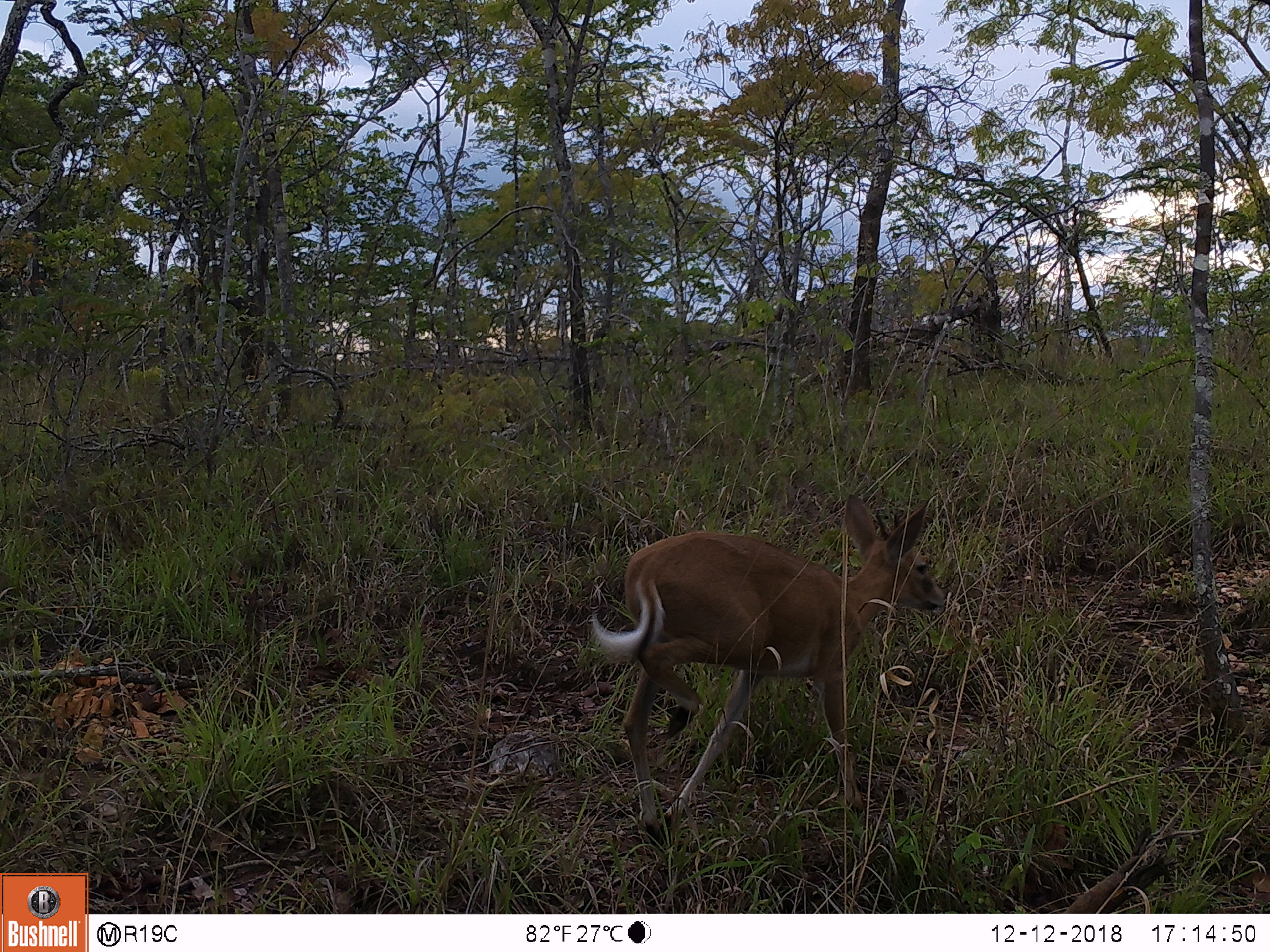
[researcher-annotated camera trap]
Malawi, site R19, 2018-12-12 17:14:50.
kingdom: Animalia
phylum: Chordata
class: Mammalia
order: Artiodactyla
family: Bovidae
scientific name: Antilopinae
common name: small antelope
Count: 1.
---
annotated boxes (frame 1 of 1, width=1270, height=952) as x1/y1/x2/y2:
small antelope: 560/484/964/852